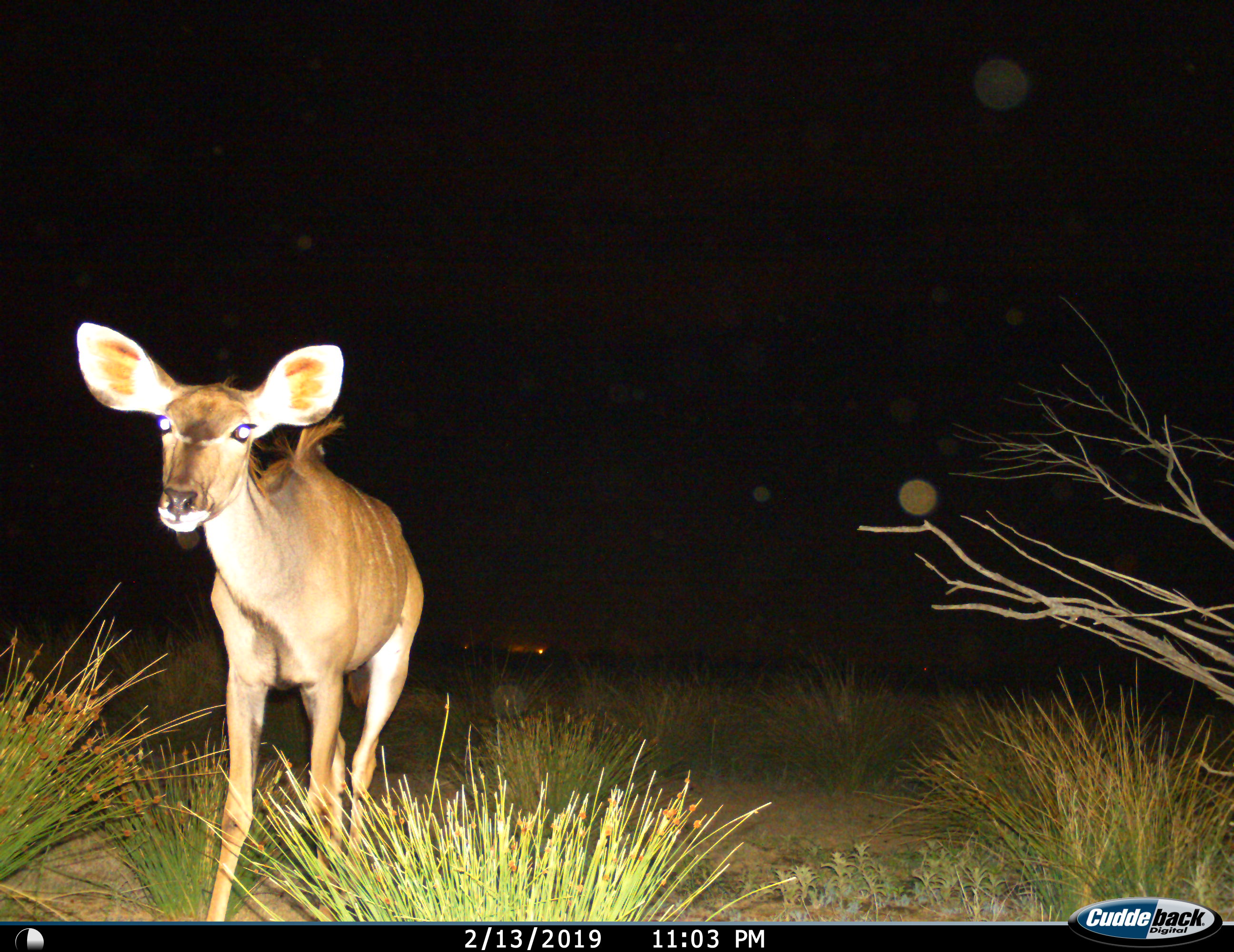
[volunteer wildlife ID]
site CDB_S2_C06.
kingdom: Animalia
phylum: Chordata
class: Mammalia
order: Artiodactyla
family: Bovidae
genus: Tragelaphus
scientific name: Tragelaphus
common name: kudu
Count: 1.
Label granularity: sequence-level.